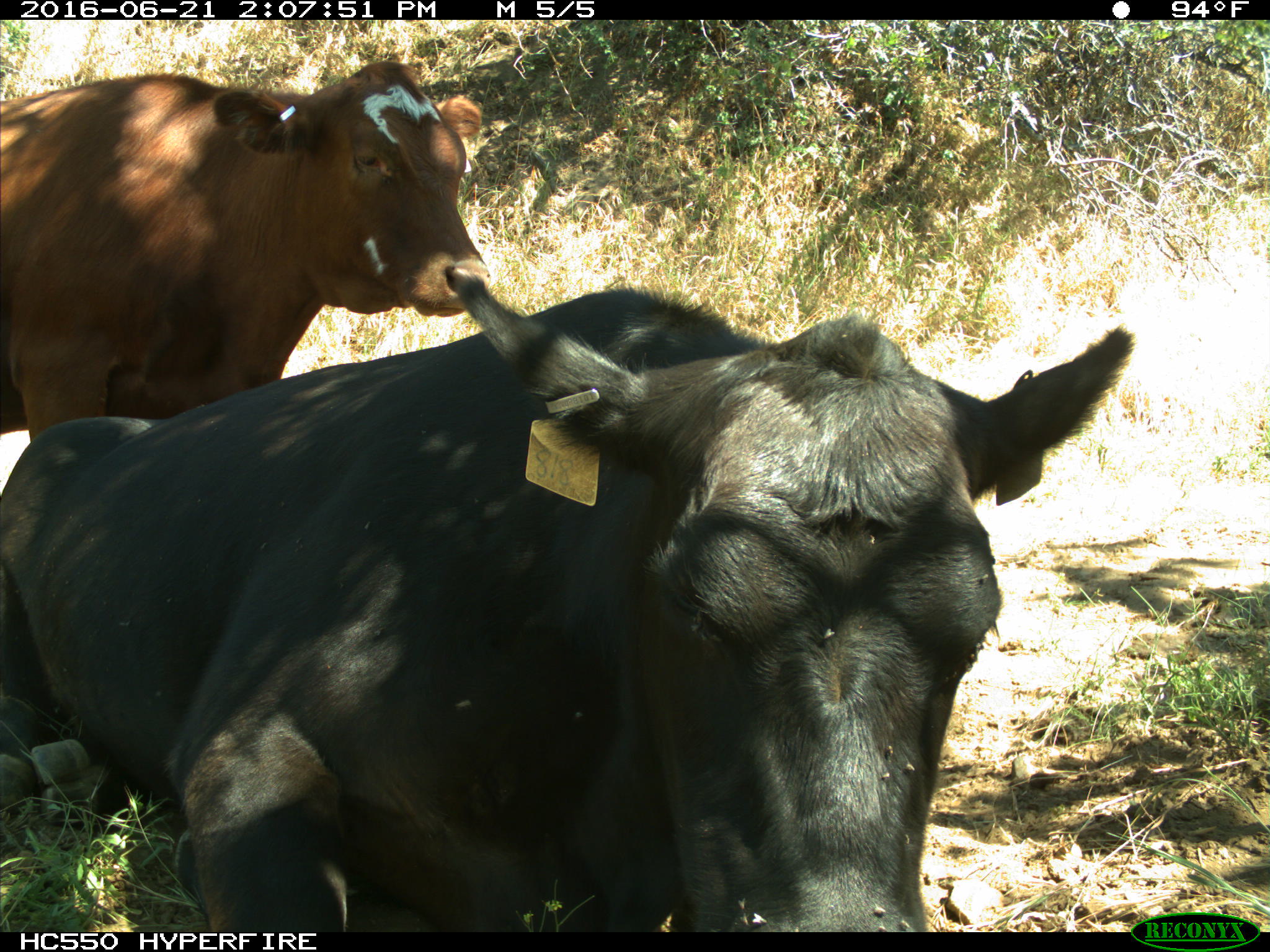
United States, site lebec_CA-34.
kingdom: Animalia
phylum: Chordata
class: Mammalia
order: Artiodactyla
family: Bovidae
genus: Bos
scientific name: Bos taurus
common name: domestic cow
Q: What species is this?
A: Bos taurus (domestic cow).